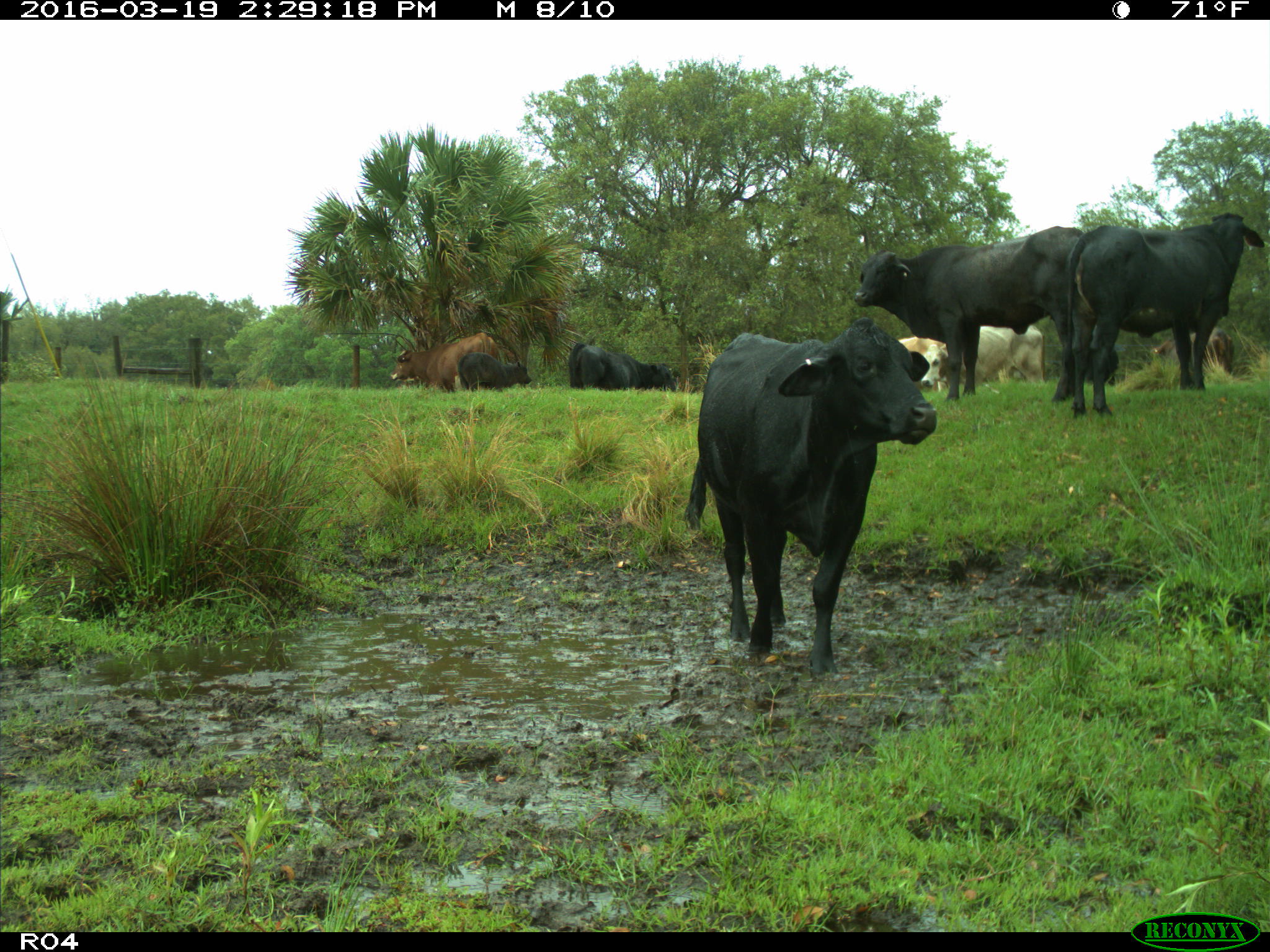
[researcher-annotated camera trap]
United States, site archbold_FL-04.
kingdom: Animalia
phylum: Chordata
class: Mammalia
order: Artiodactyla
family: Bovidae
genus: Bos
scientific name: Bos taurus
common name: domestic cow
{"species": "Bos taurus (domestic cow)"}